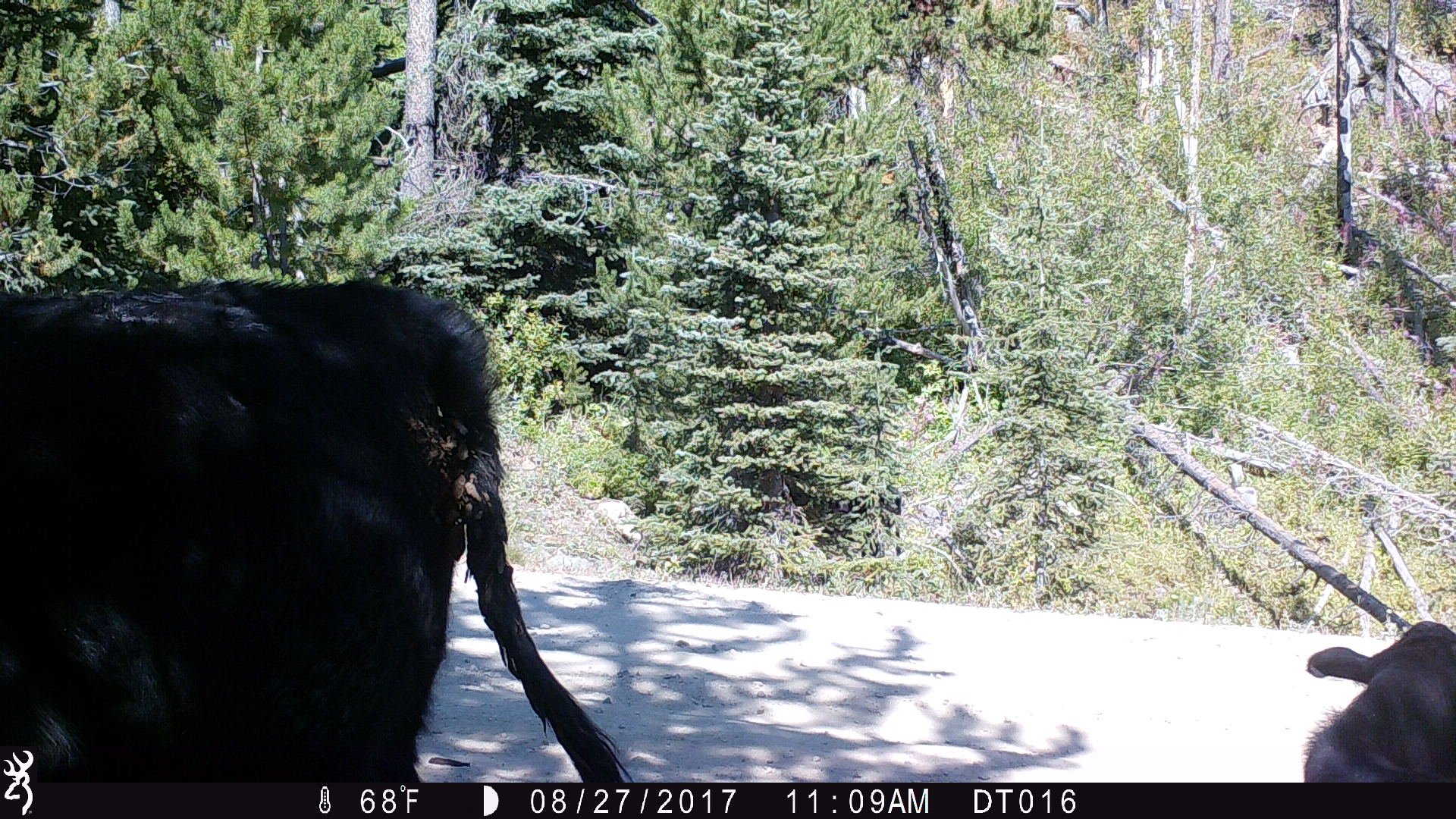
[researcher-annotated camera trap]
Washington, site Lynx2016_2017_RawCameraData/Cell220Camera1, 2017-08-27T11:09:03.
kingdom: Animalia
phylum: Chordata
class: Mammalia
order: Artiodactyla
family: Bovidae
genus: Bos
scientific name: Bos taurus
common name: domestic cattle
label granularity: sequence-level